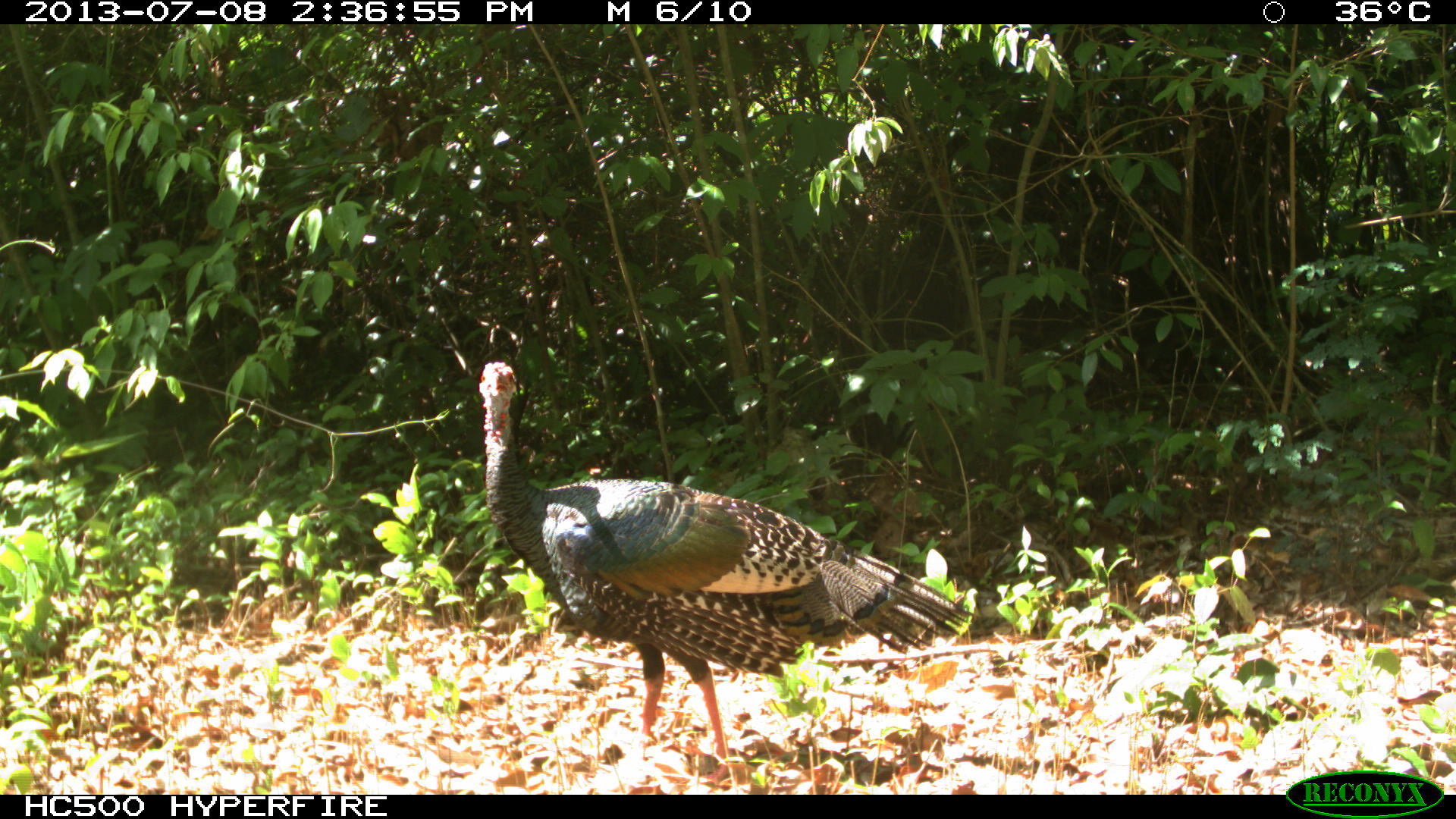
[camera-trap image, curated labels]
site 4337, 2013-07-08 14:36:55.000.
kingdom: Animalia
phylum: Chordata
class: Aves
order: Galliformes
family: Phasianidae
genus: Meleagris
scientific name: Meleagris ocellata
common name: ocellated turkey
Meleagris ocellata (ocellated turkey), count 1, sex female.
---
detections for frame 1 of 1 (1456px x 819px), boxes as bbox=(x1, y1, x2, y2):
meleagris ocellata: bbox=(479, 363, 969, 779)